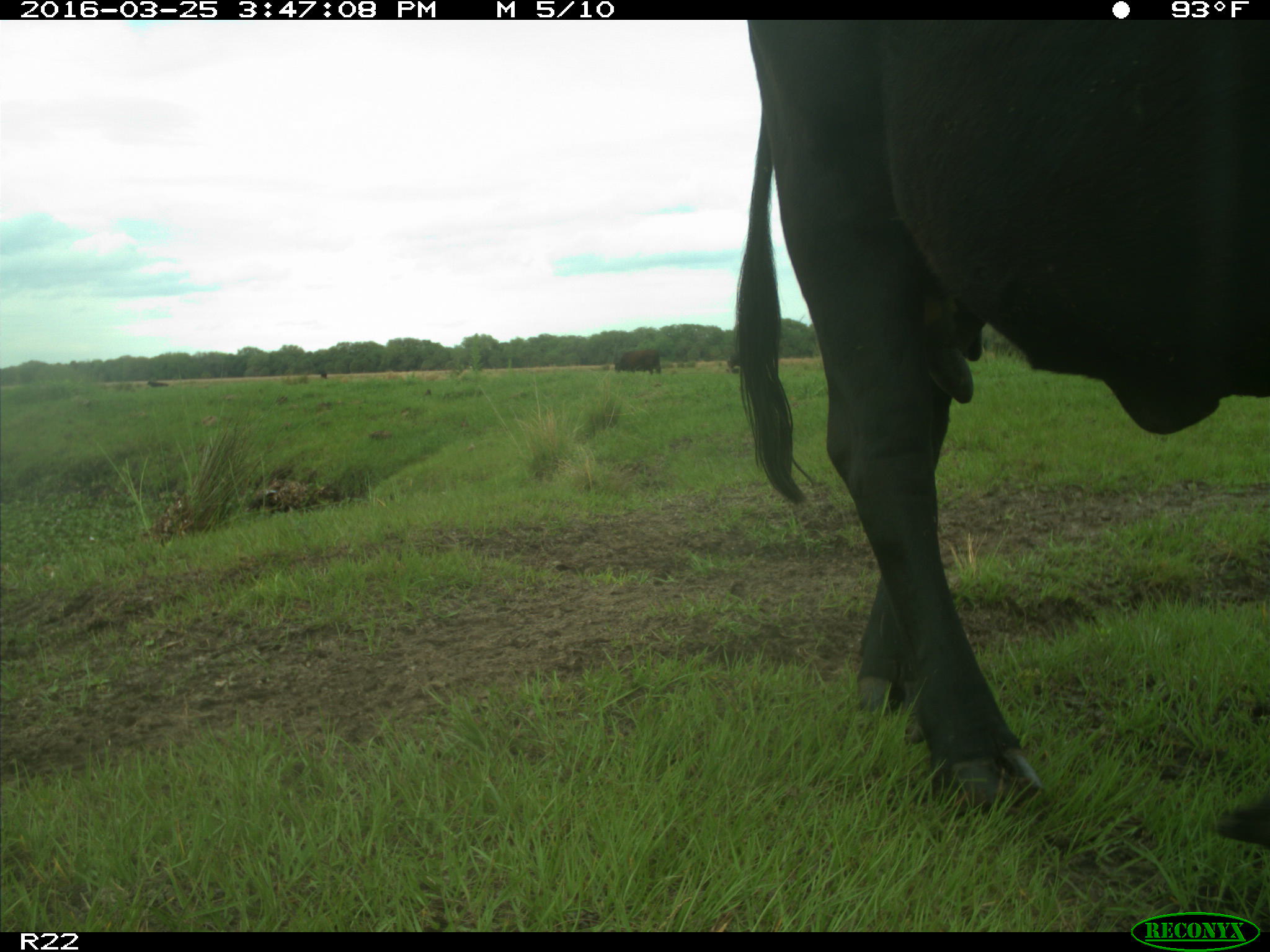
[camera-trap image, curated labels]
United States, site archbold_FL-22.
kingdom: Animalia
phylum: Chordata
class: Mammalia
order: Artiodactyla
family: Bovidae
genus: Bos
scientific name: Bos taurus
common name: domestic cow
Bos taurus (domestic cow).